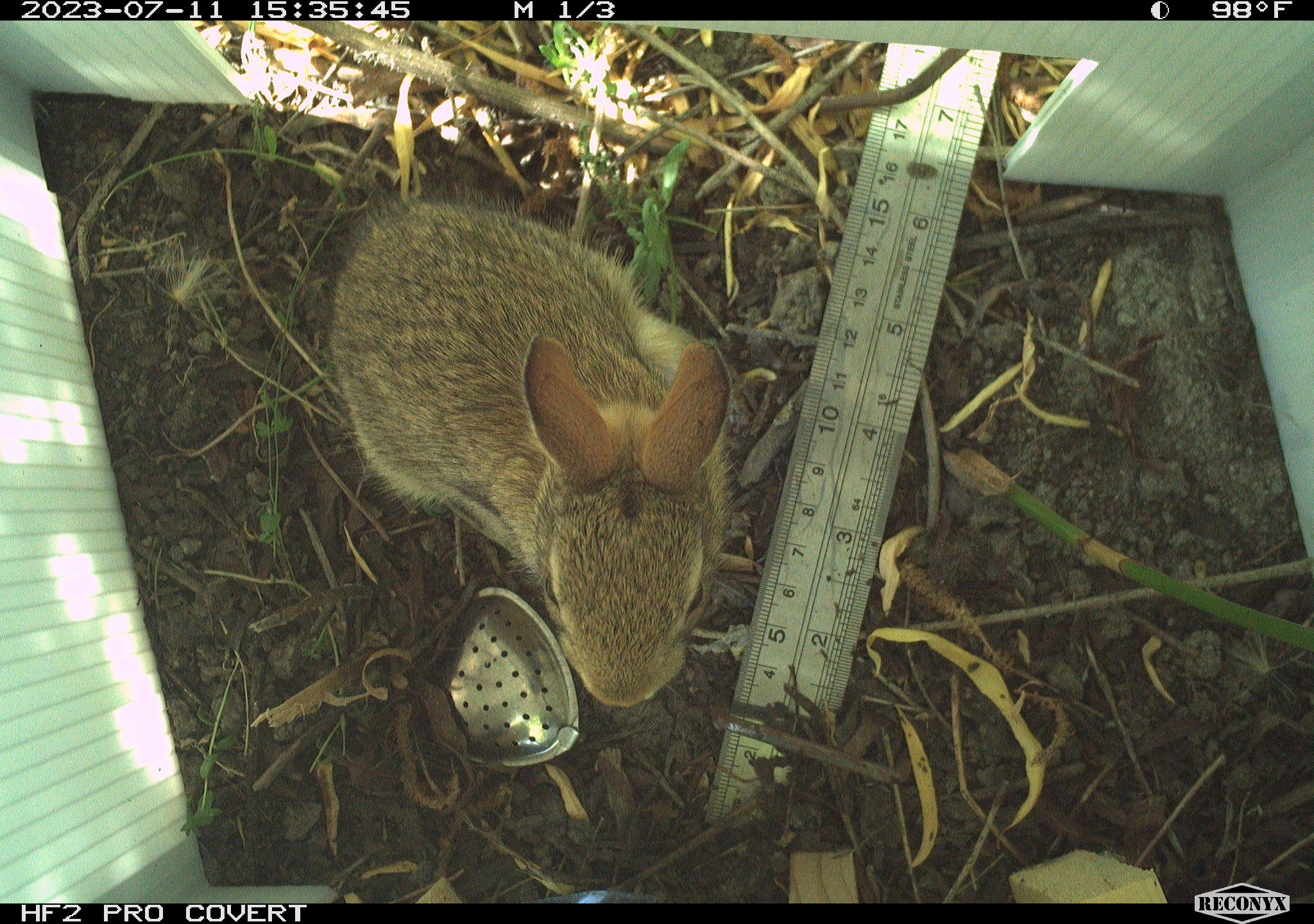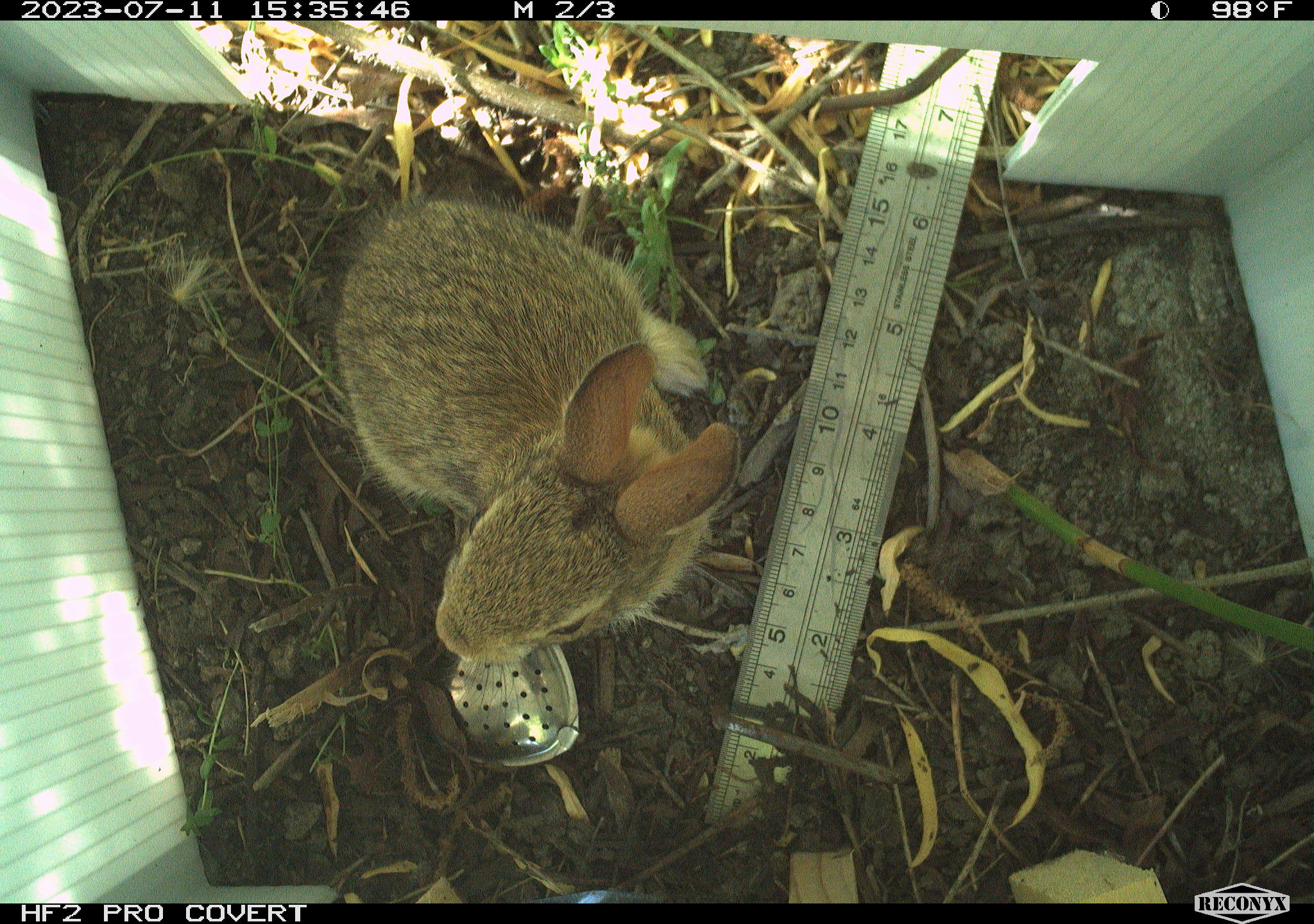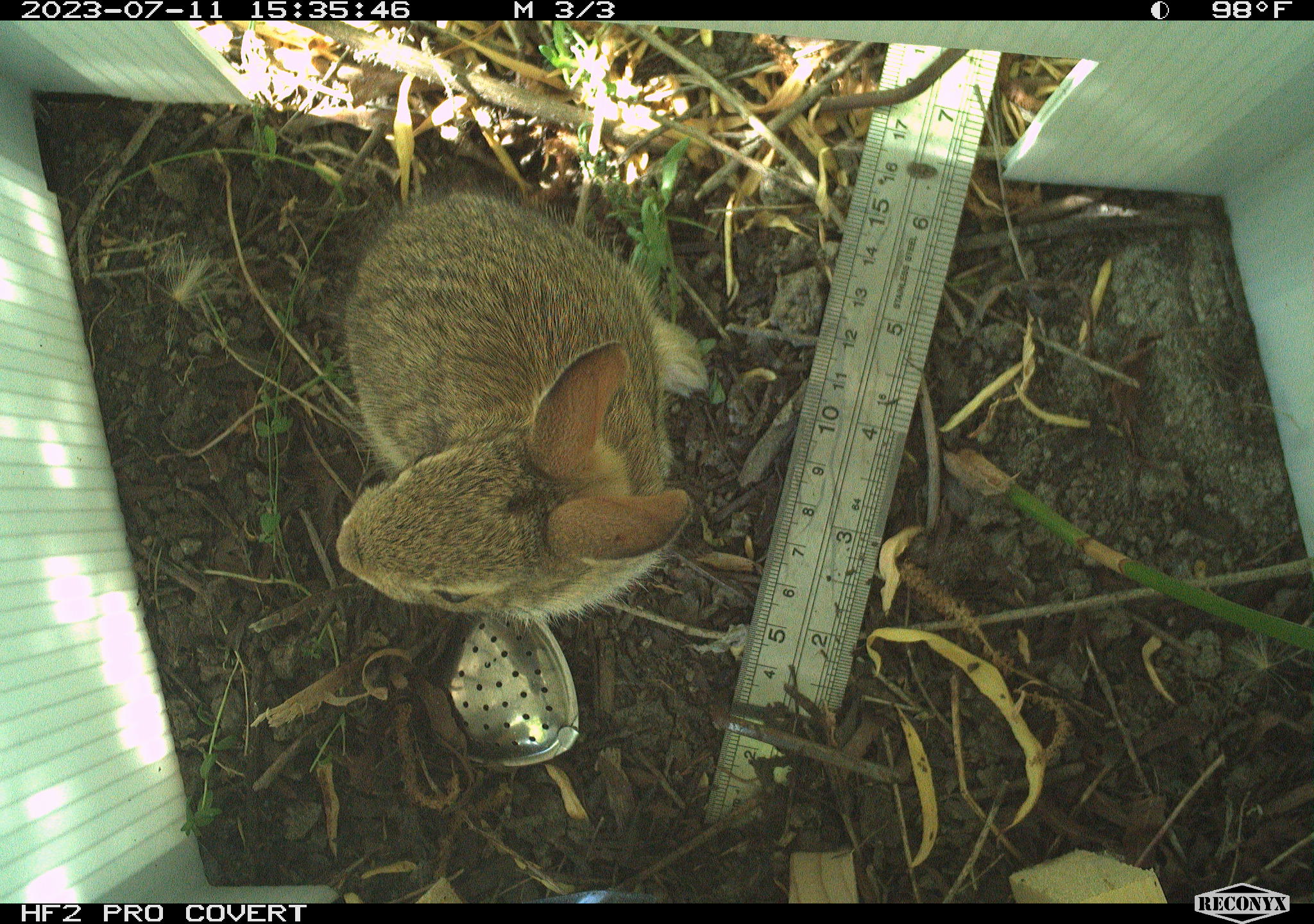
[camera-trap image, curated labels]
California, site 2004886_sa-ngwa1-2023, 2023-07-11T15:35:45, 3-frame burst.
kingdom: Animalia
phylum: Chordata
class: Mammalia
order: Lagomorpha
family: Leporidae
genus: Sylvilagus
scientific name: Sylvilagus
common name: cottontail rabbits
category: sylvilagus species